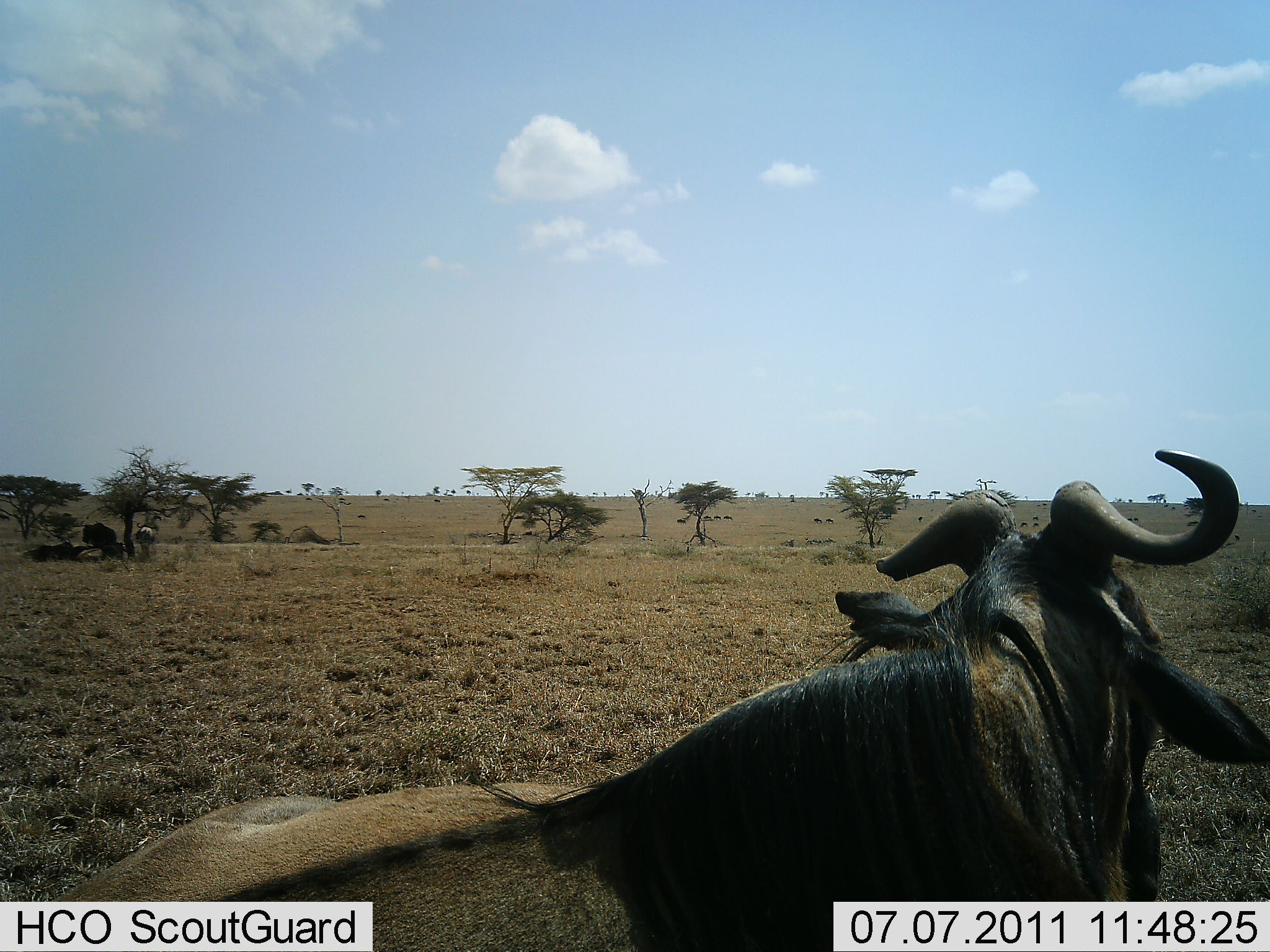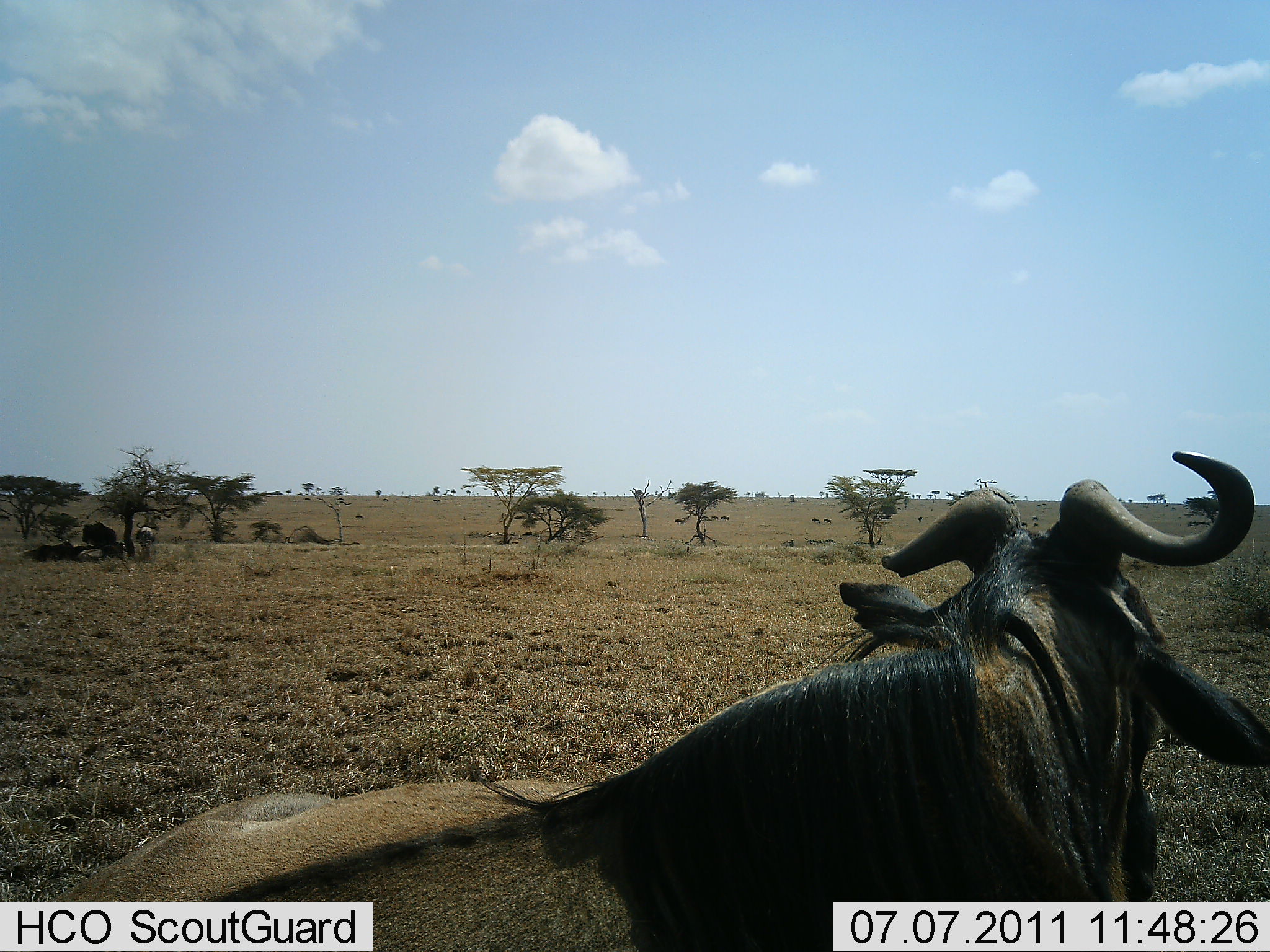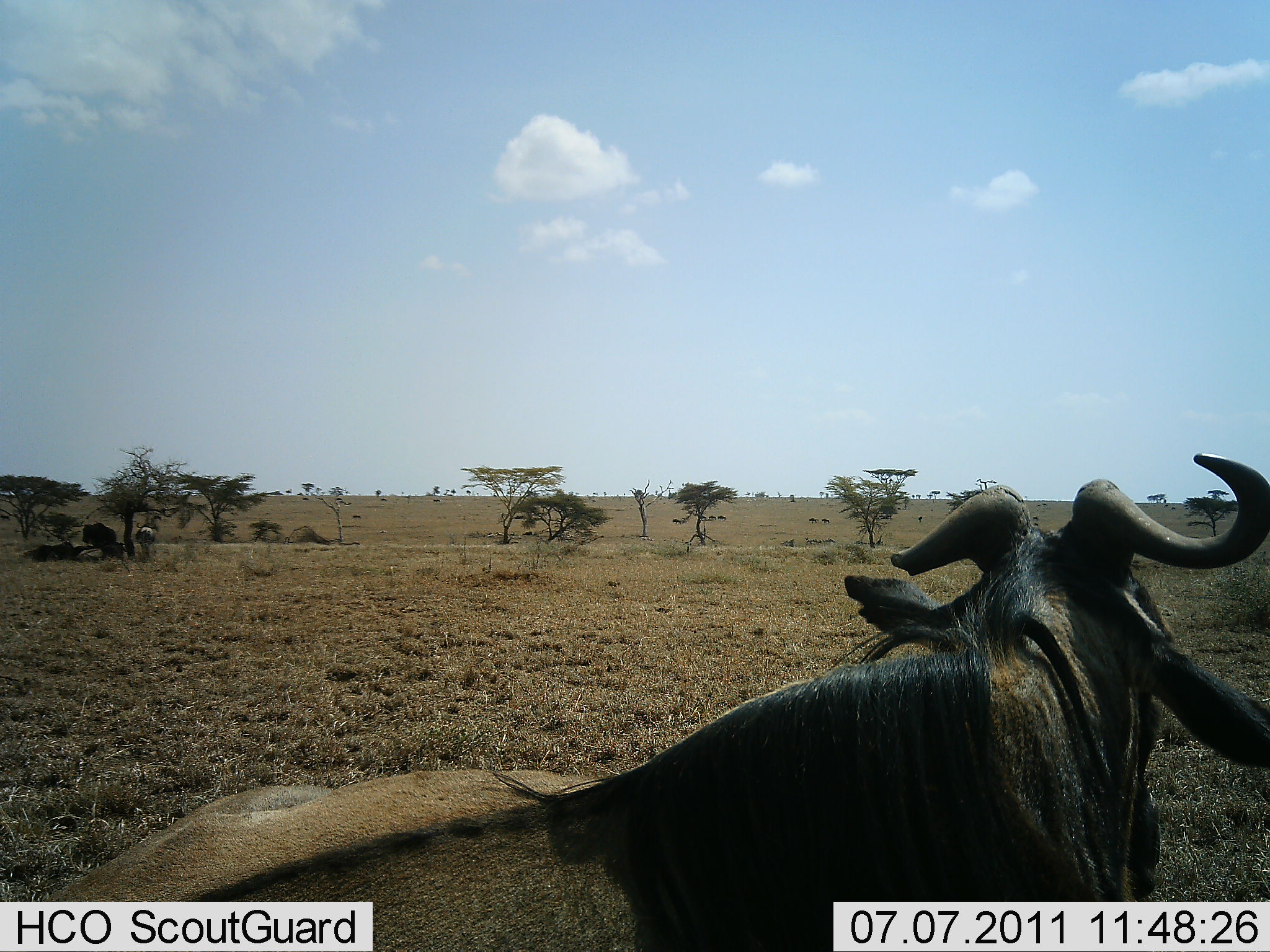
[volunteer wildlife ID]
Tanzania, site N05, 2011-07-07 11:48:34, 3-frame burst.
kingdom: Animalia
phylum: Chordata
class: Mammalia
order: Artiodactyla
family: Bovidae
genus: Connochaetes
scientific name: Connochaetes taurinus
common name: blue wildebeest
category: wildebeest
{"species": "wildebeest (blue wildebeest) (Connochaetes taurinus)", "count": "3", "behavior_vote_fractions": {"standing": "40%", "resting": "80%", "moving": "40%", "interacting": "0%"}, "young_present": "0%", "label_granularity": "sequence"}